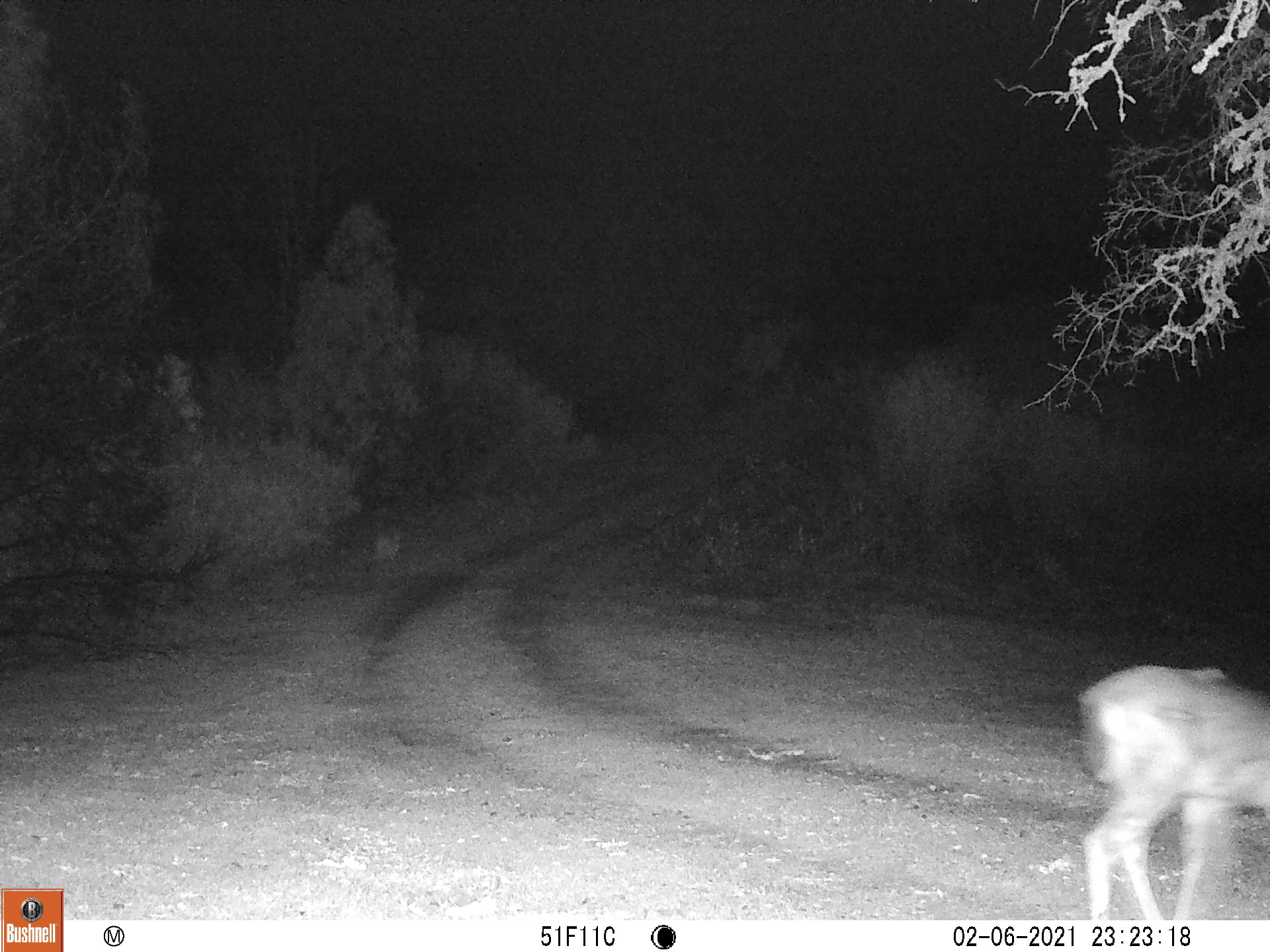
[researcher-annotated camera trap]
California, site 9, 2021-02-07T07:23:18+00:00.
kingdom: Animalia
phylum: Chordata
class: Mammalia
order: Artiodactyla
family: Cervidae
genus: Odocoileus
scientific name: Odocoileus hemionus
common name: mule deer